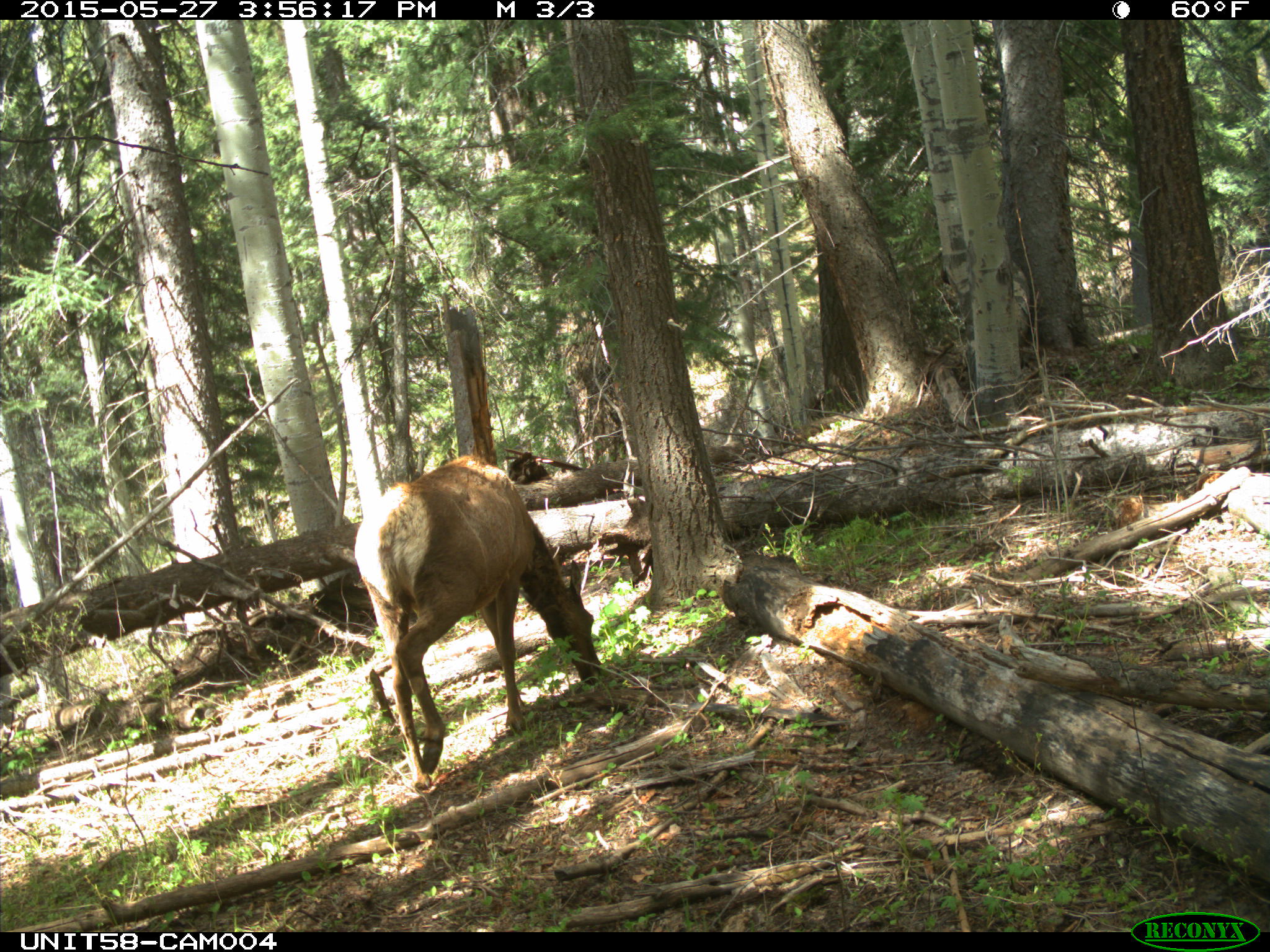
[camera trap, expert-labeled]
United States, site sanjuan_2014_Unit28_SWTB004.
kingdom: Animalia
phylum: Chordata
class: Mammalia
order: Artiodactyla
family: Cervidae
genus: Cervus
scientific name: Cervus elaphus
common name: red deer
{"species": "Cervus elaphus (red deer)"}